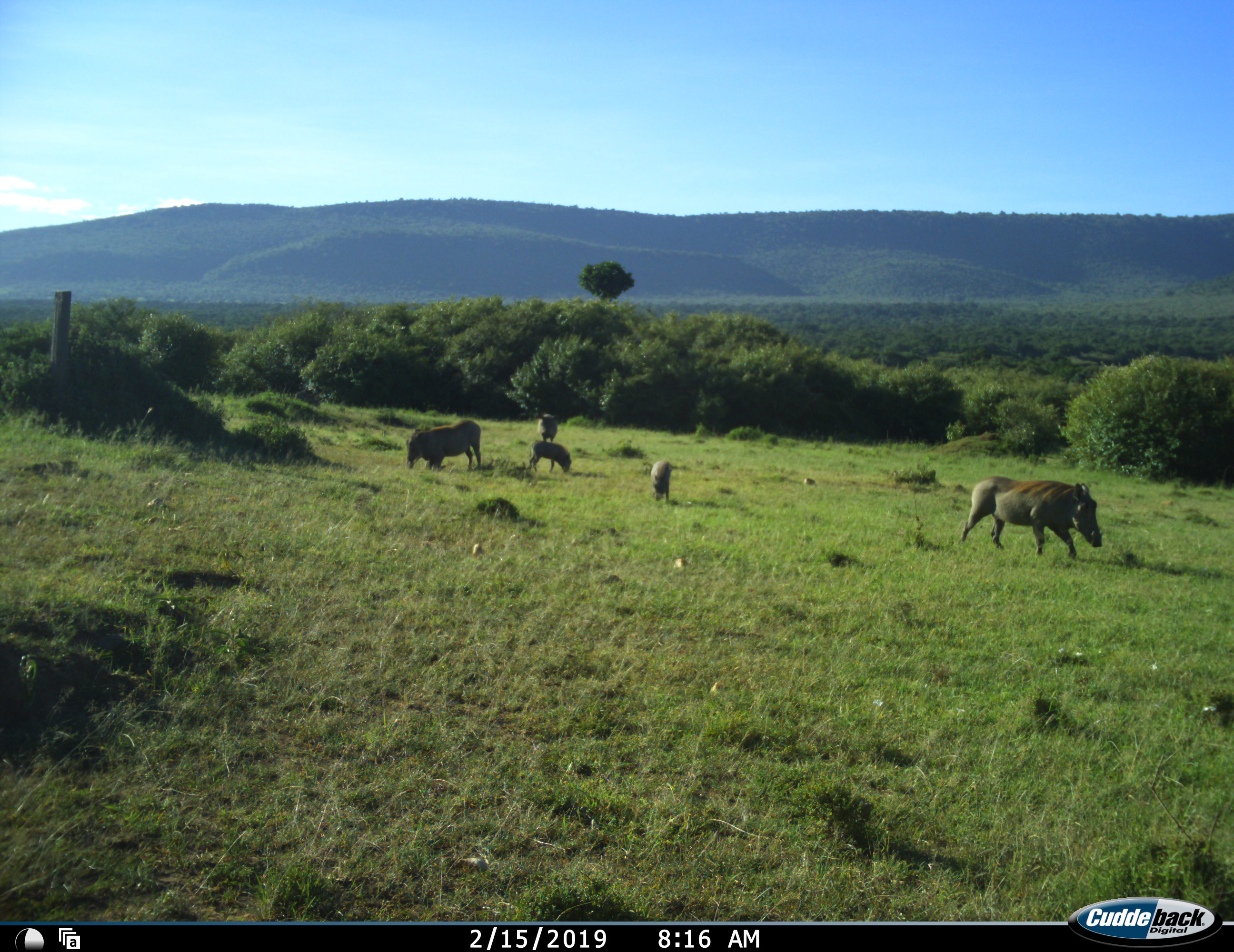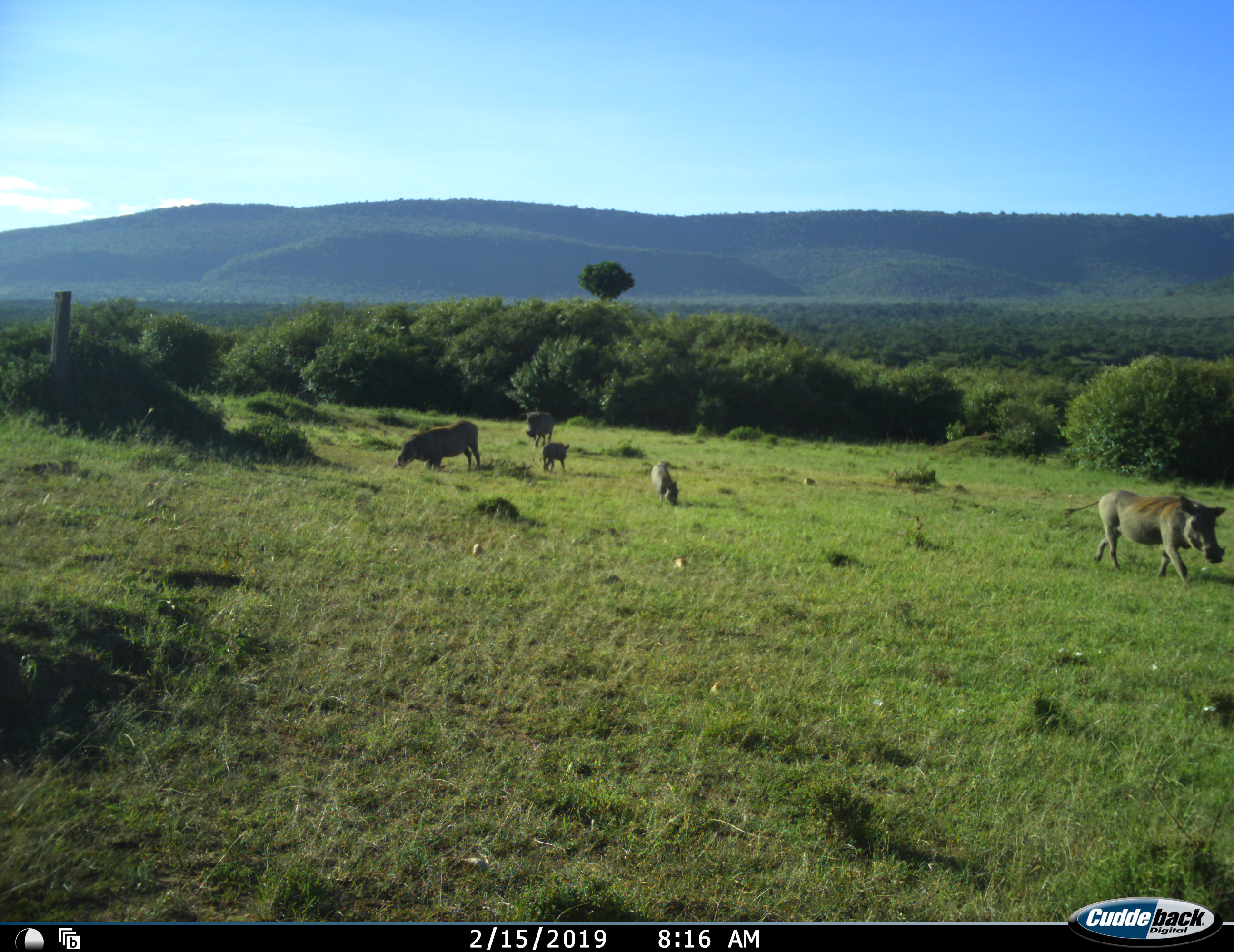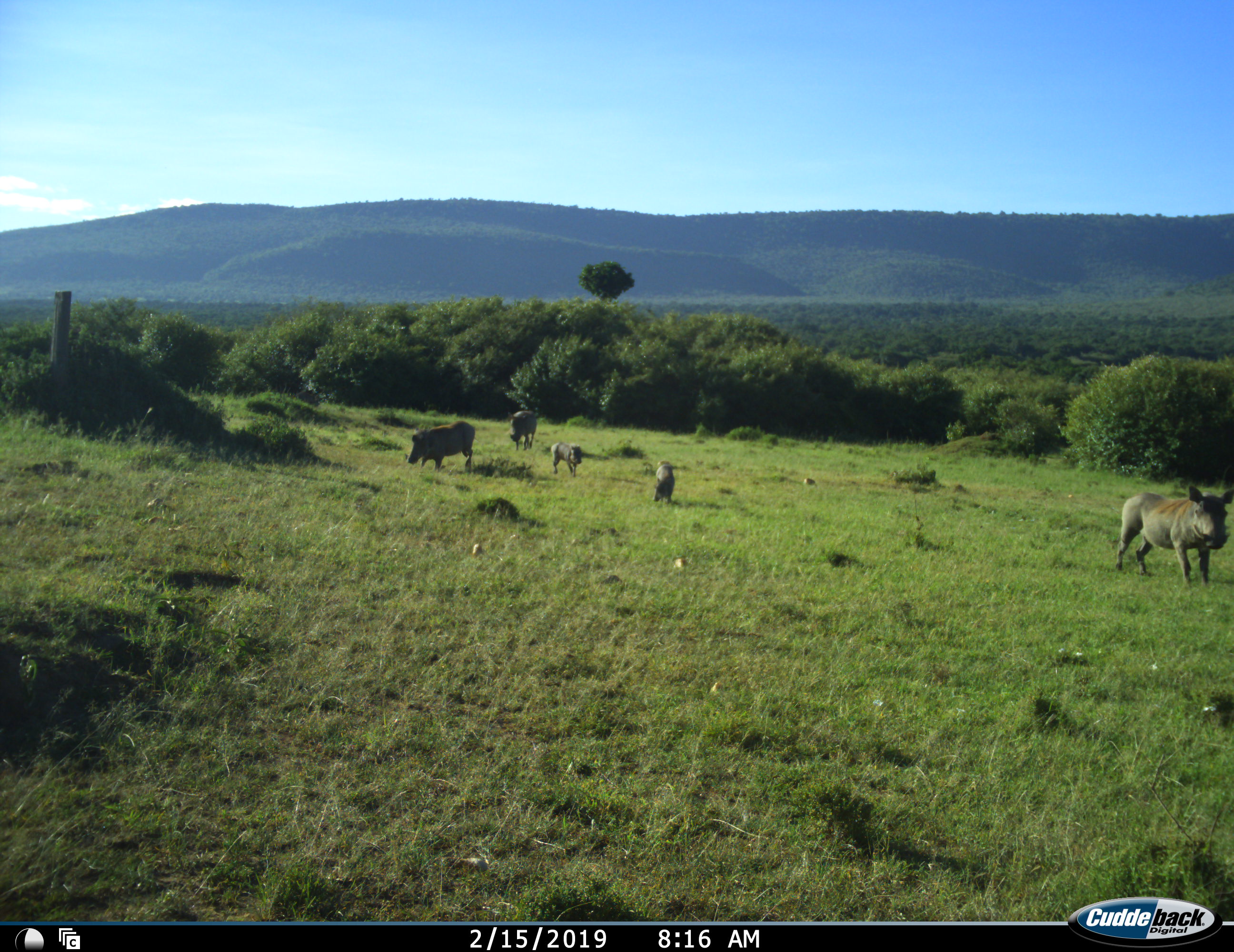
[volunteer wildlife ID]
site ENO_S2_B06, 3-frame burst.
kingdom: Animalia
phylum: Chordata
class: Mammalia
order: Artiodactyla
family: Suidae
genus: Phacochoerus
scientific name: Phacochoerus africanus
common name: warthog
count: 5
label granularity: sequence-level